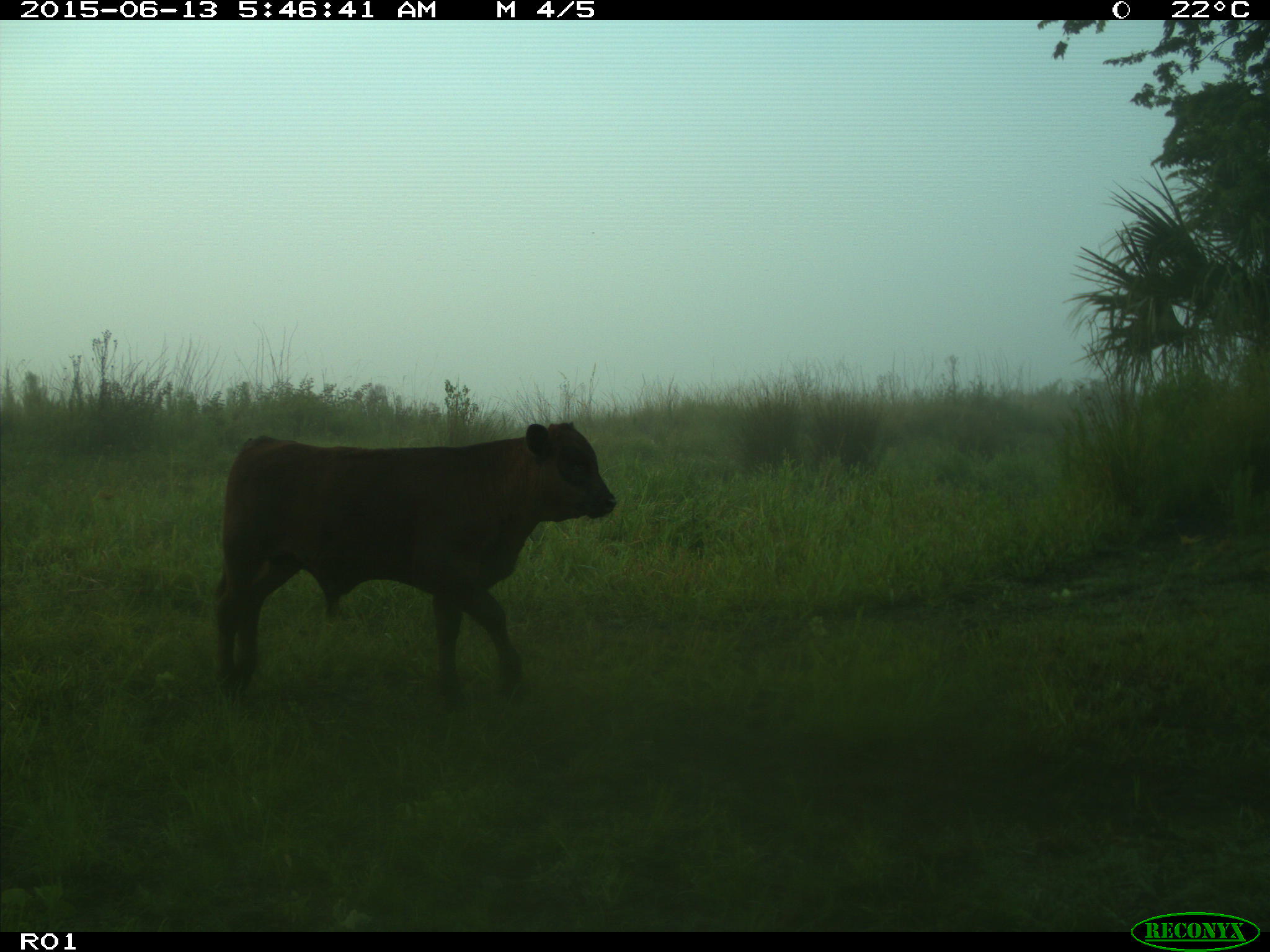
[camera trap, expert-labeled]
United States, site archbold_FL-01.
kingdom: Animalia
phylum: Chordata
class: Mammalia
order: Artiodactyla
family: Bovidae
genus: Bos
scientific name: Bos taurus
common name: domestic cow